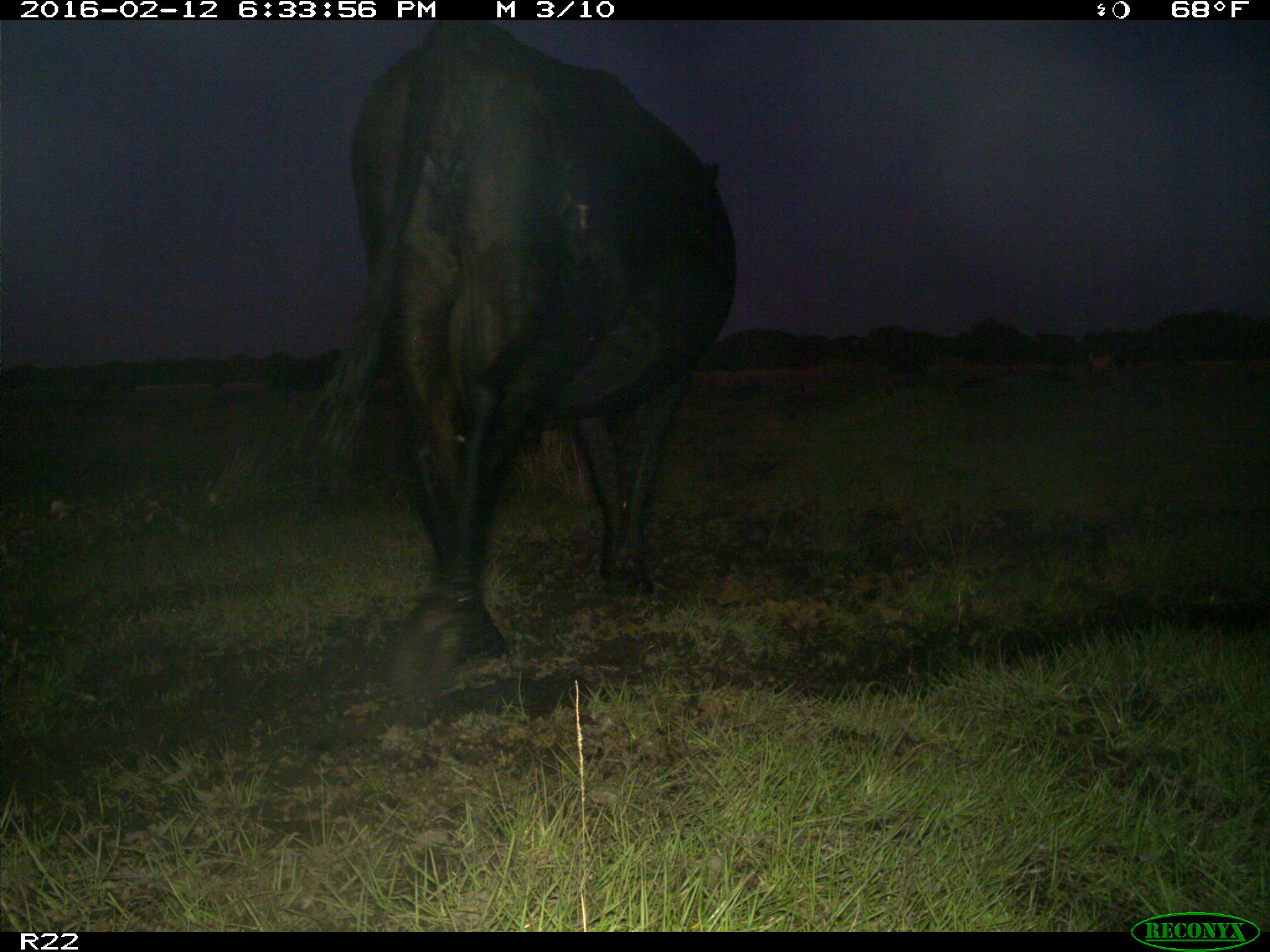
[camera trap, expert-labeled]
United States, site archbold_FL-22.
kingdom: Animalia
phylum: Chordata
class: Mammalia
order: Artiodactyla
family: Bovidae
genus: Bos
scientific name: Bos taurus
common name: domestic cow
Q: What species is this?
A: Bos taurus (domestic cow).